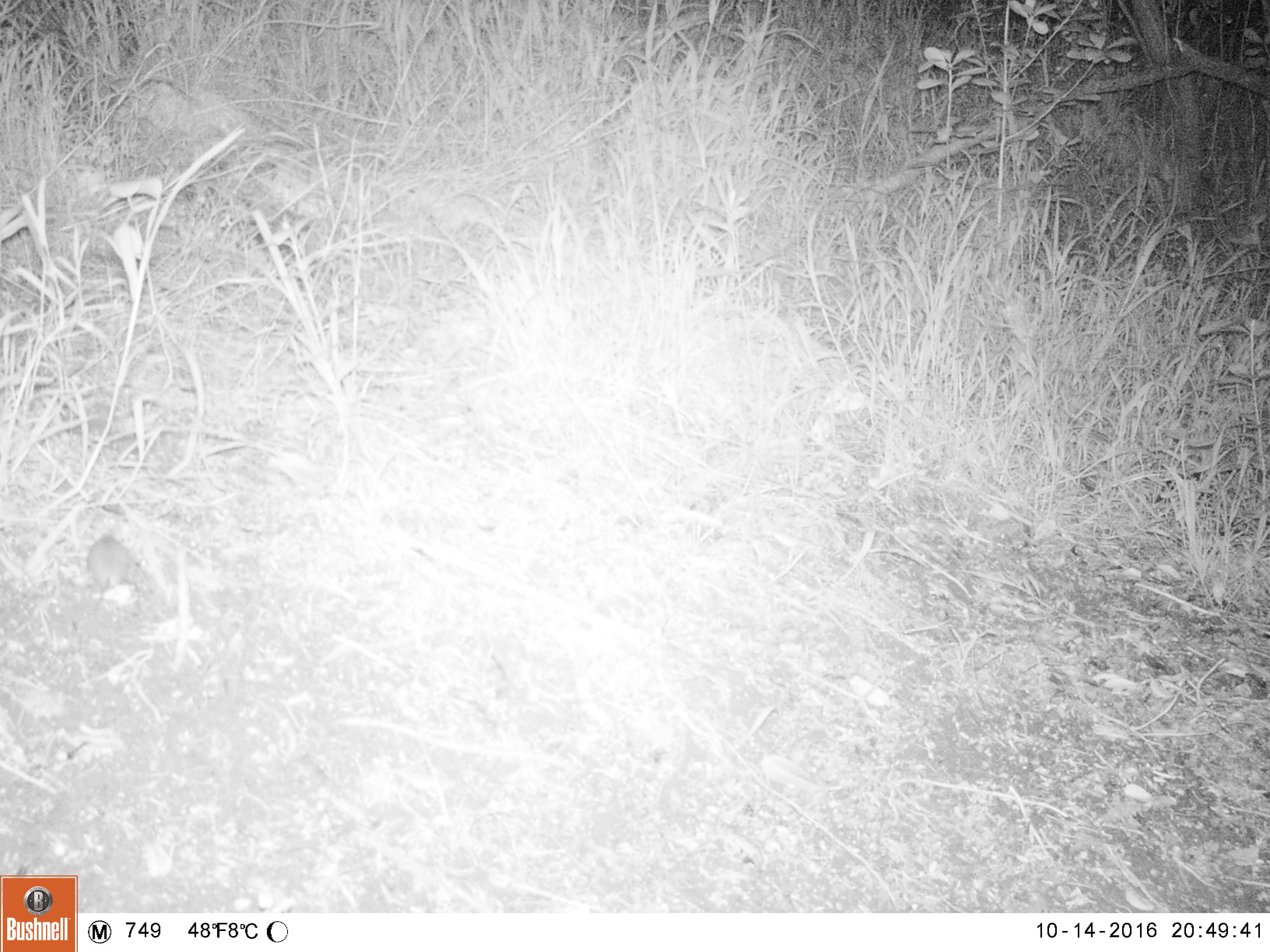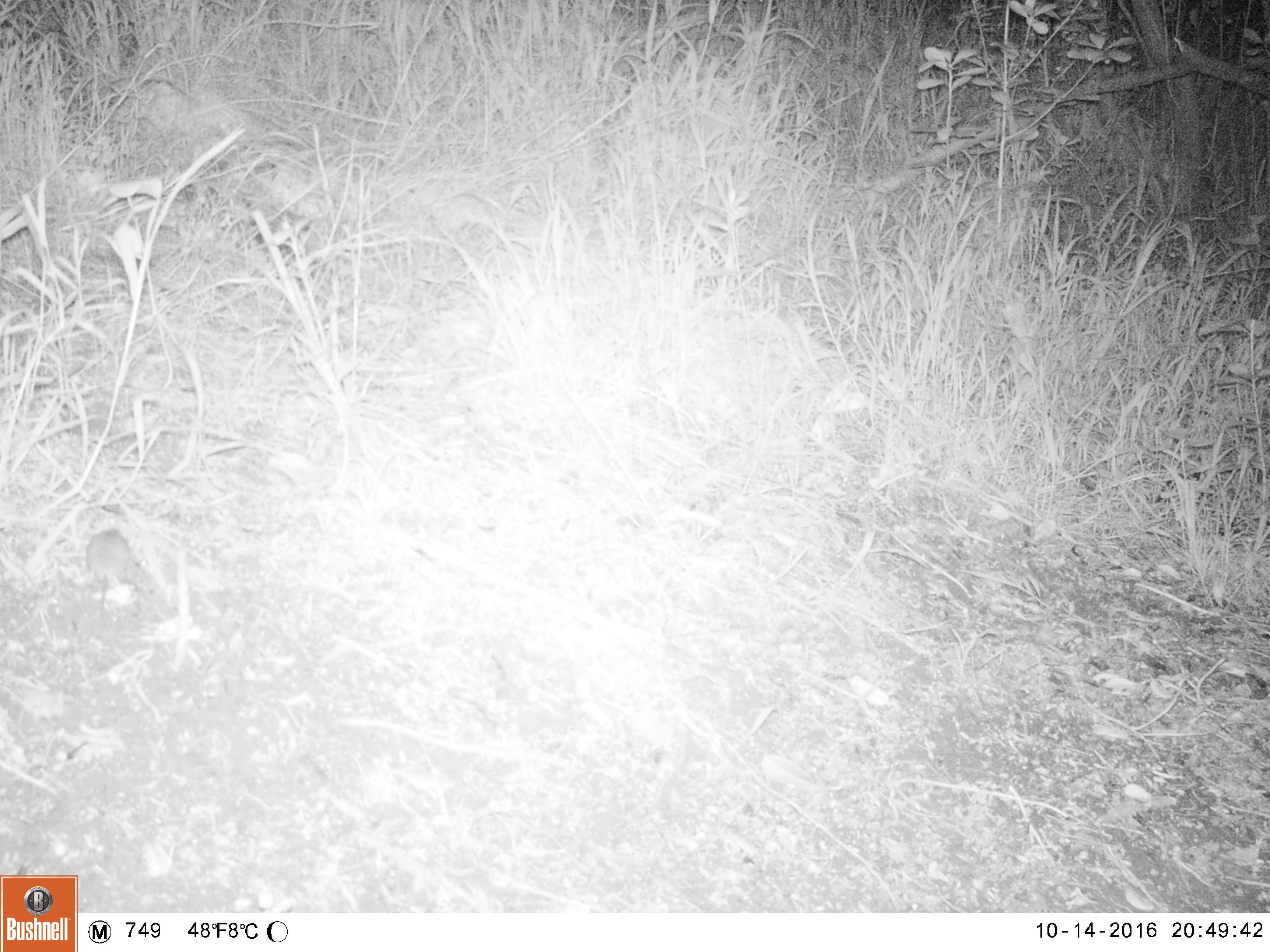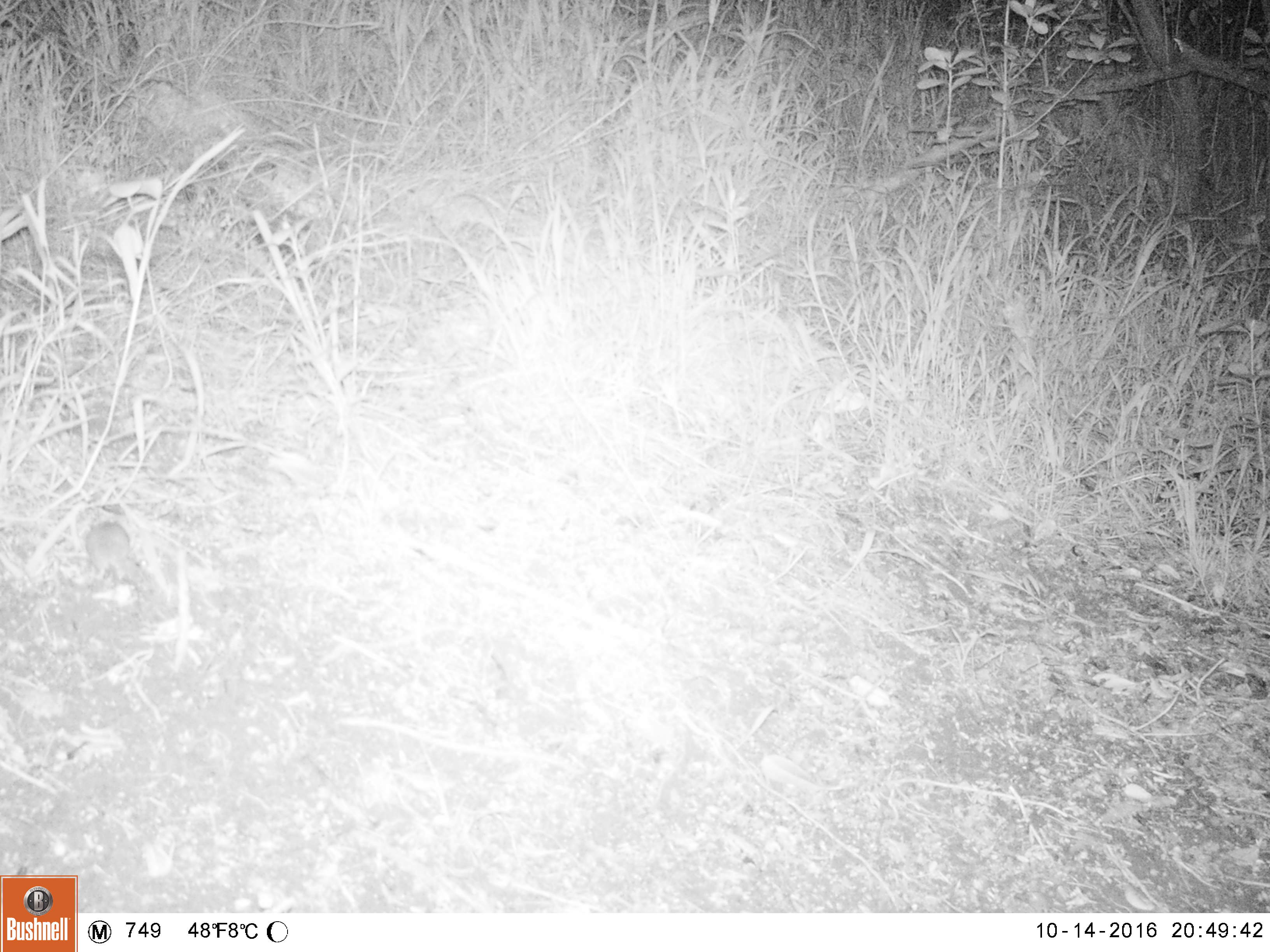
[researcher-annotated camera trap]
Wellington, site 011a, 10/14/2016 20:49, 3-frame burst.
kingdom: Animalia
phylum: Chordata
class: Mammalia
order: Rodentia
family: Muridae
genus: Mus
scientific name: Mus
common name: mouse